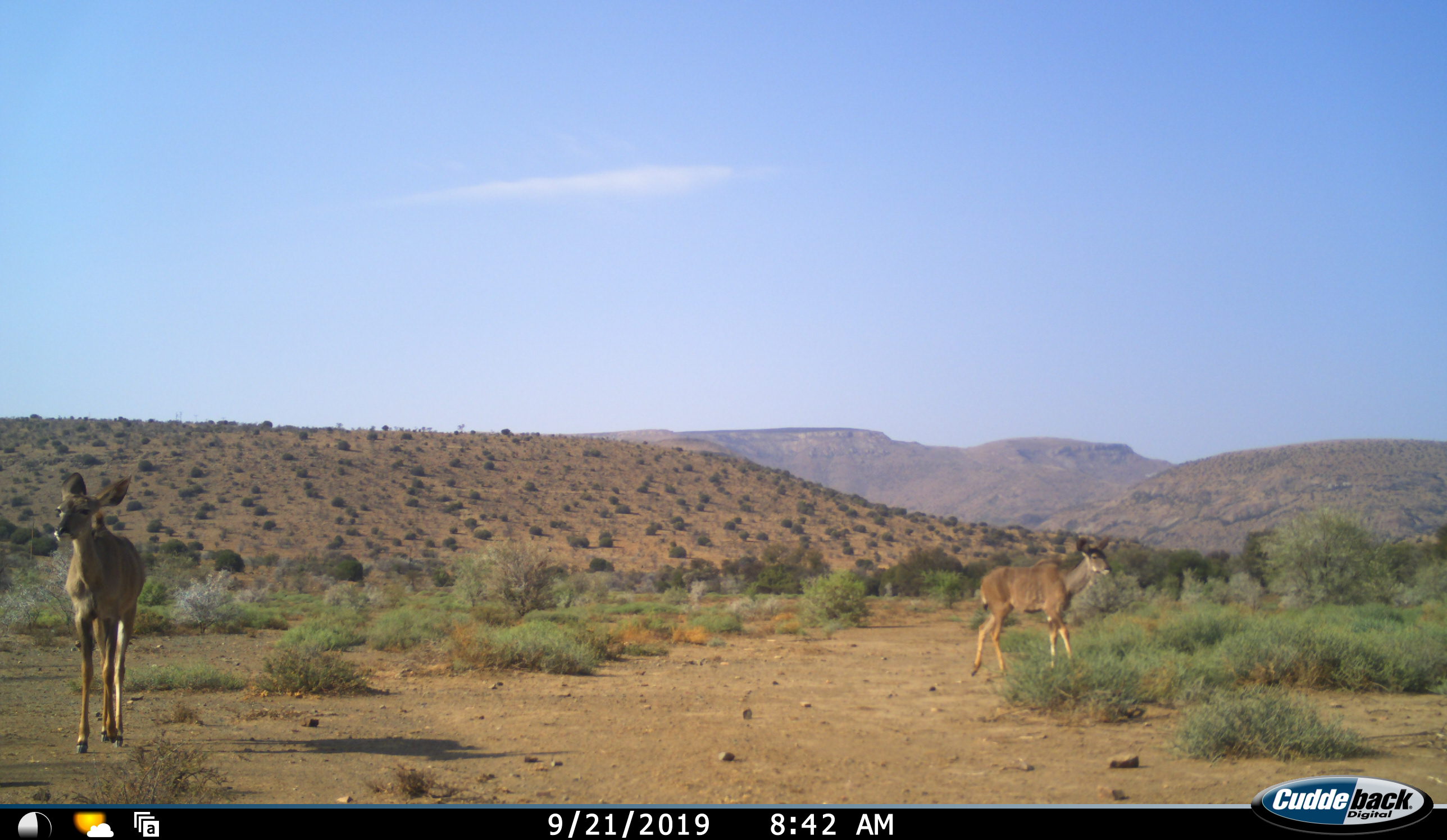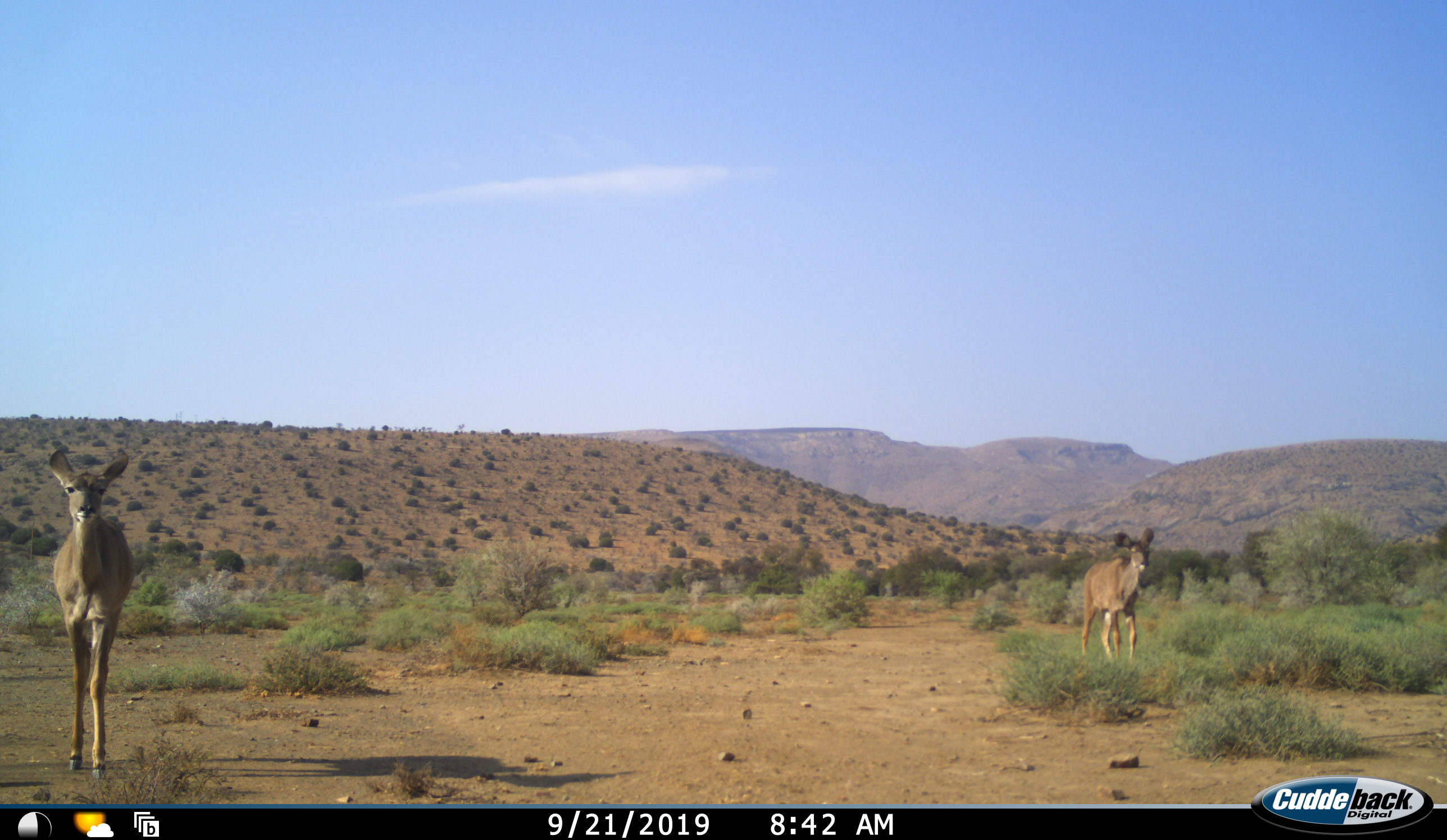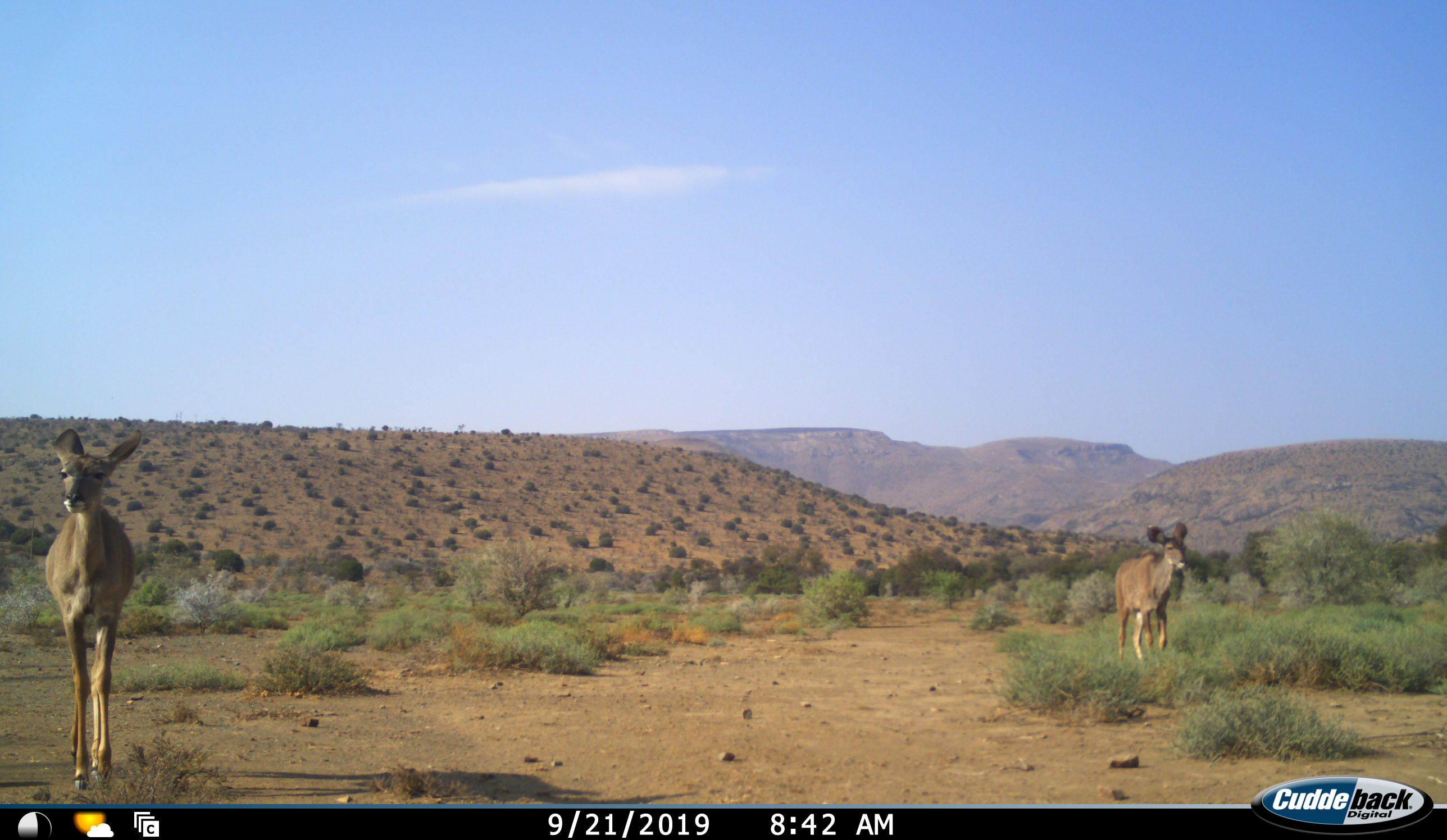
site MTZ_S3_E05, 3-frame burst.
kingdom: Animalia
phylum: Chordata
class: Mammalia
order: Artiodactyla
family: Bovidae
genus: Tragelaphus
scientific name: Tragelaphus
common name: kudu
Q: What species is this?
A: Kudu (Tragelaphus).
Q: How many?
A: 2.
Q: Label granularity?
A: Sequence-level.